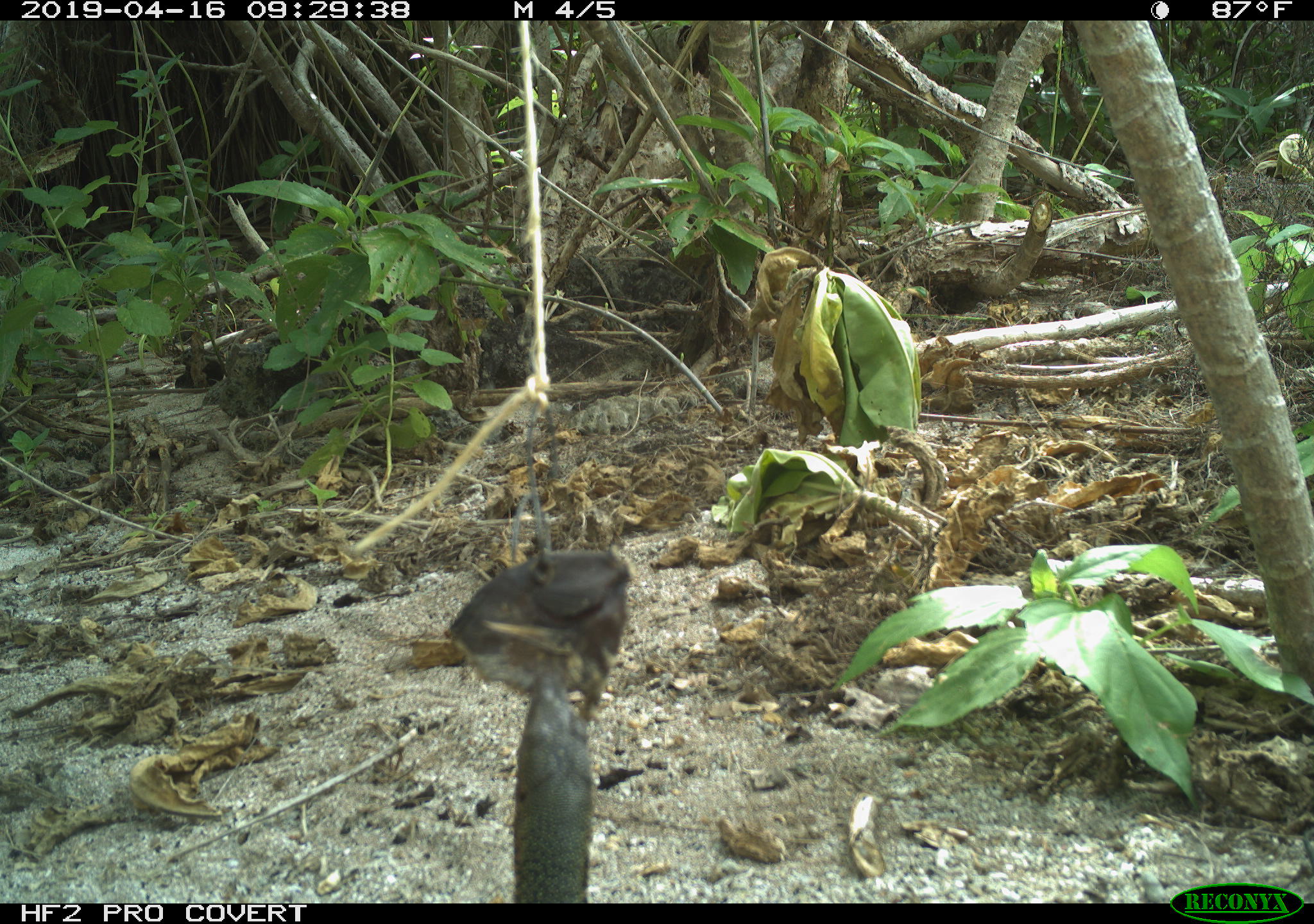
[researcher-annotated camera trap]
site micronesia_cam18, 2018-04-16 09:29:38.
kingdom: Animalia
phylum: Chordata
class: Reptilia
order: Squamata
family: Varanidae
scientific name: Varanidae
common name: monitor lizard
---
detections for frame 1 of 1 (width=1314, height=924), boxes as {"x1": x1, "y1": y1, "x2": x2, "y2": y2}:
monitor lizard: {"x1": 504, "y1": 690, "x2": 606, "y2": 900}